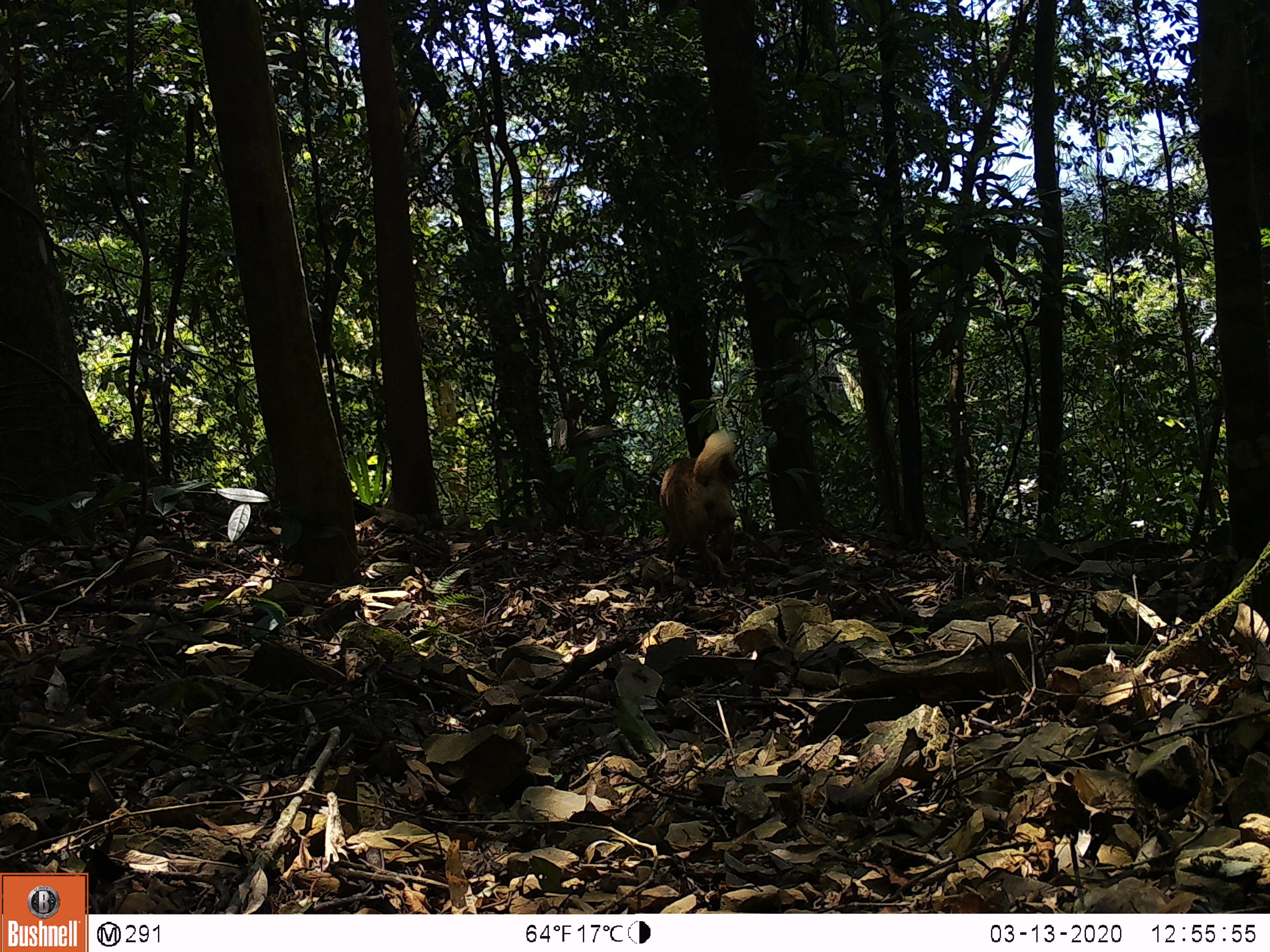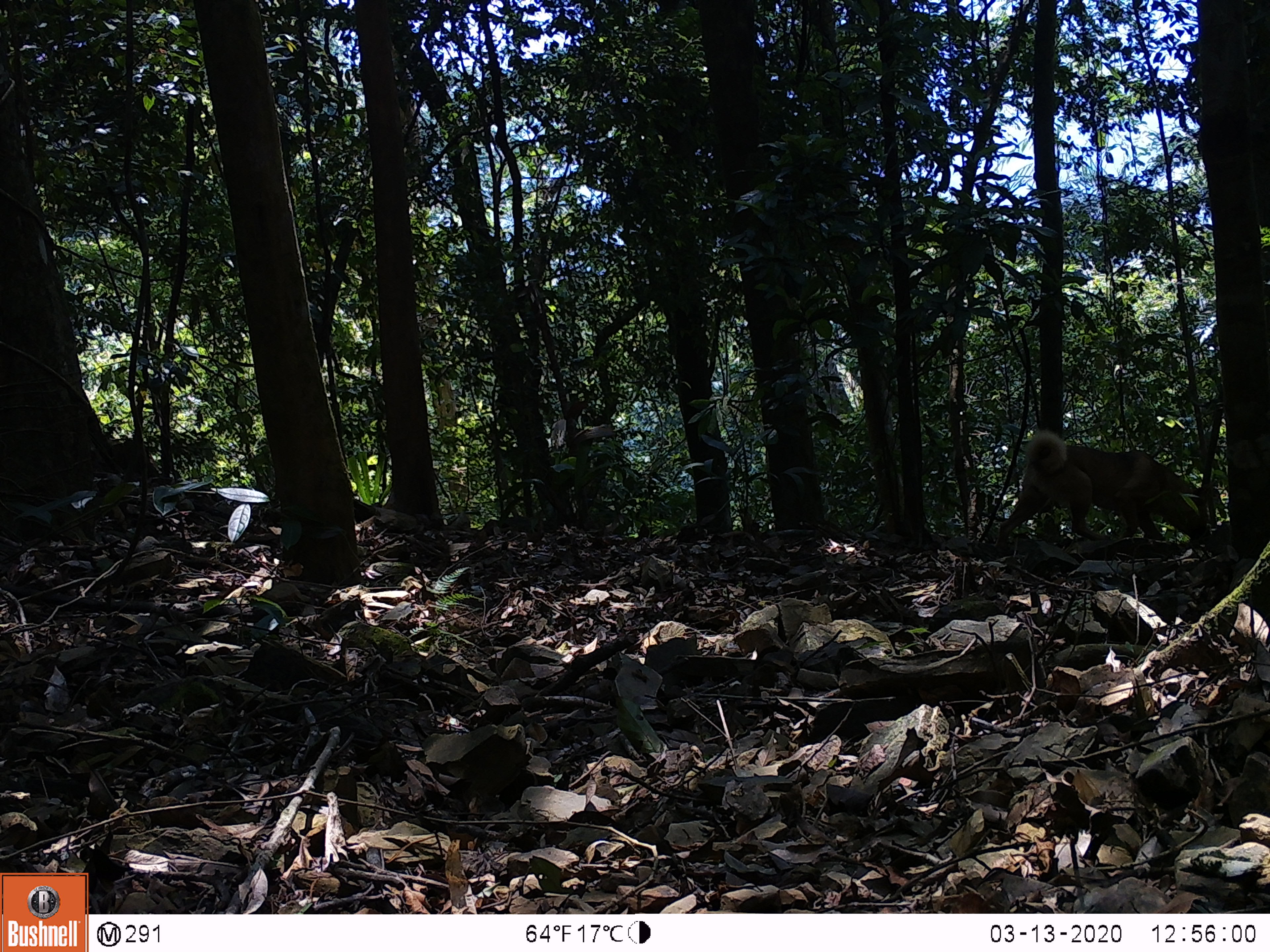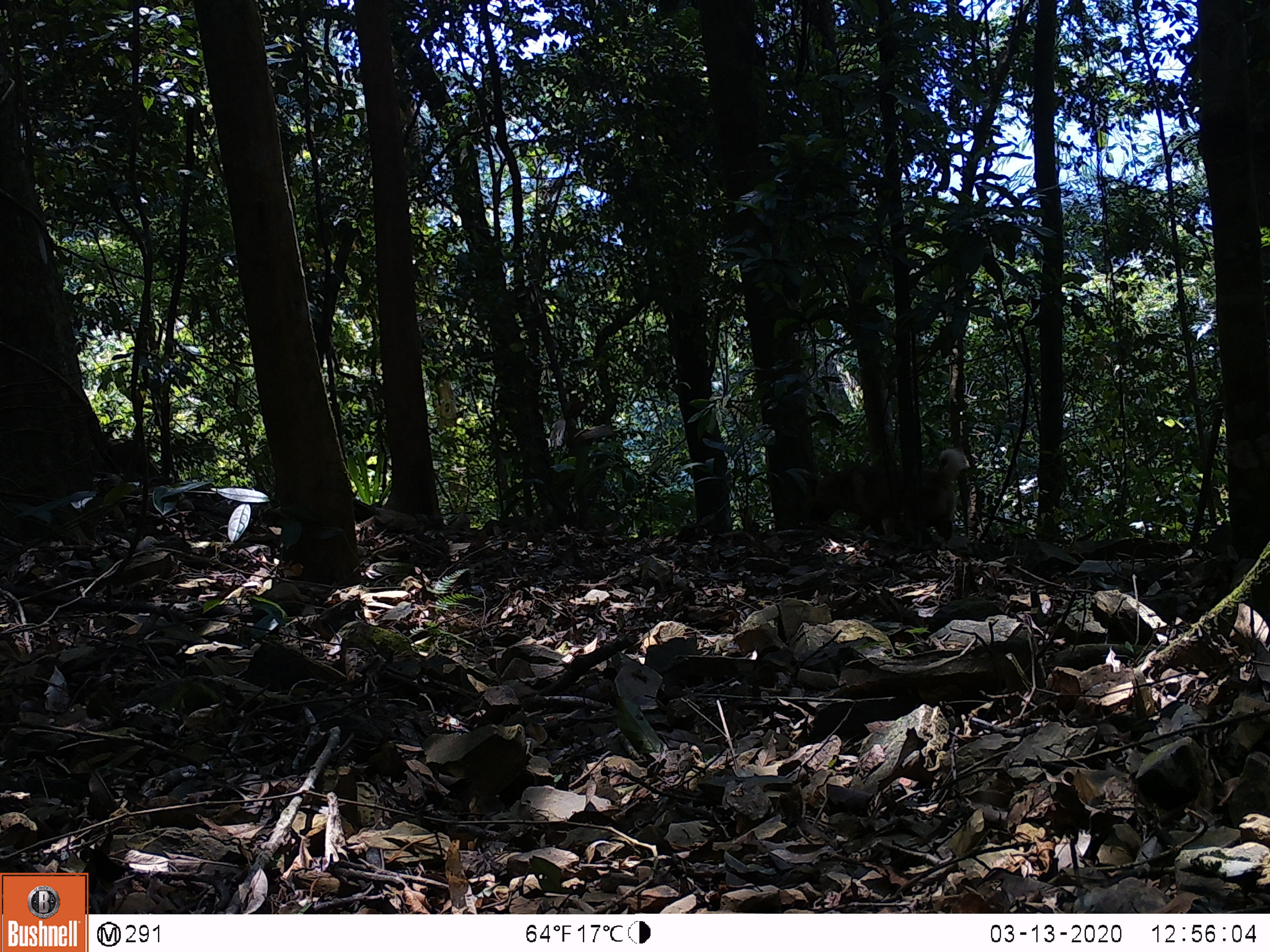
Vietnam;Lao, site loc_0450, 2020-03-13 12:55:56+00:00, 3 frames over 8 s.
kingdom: Animalia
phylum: Chordata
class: Mammalia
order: Carnivora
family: Canidae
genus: Canis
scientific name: Canis familiaris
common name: domestic dog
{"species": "domestic dog (Canis familiaris)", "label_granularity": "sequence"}